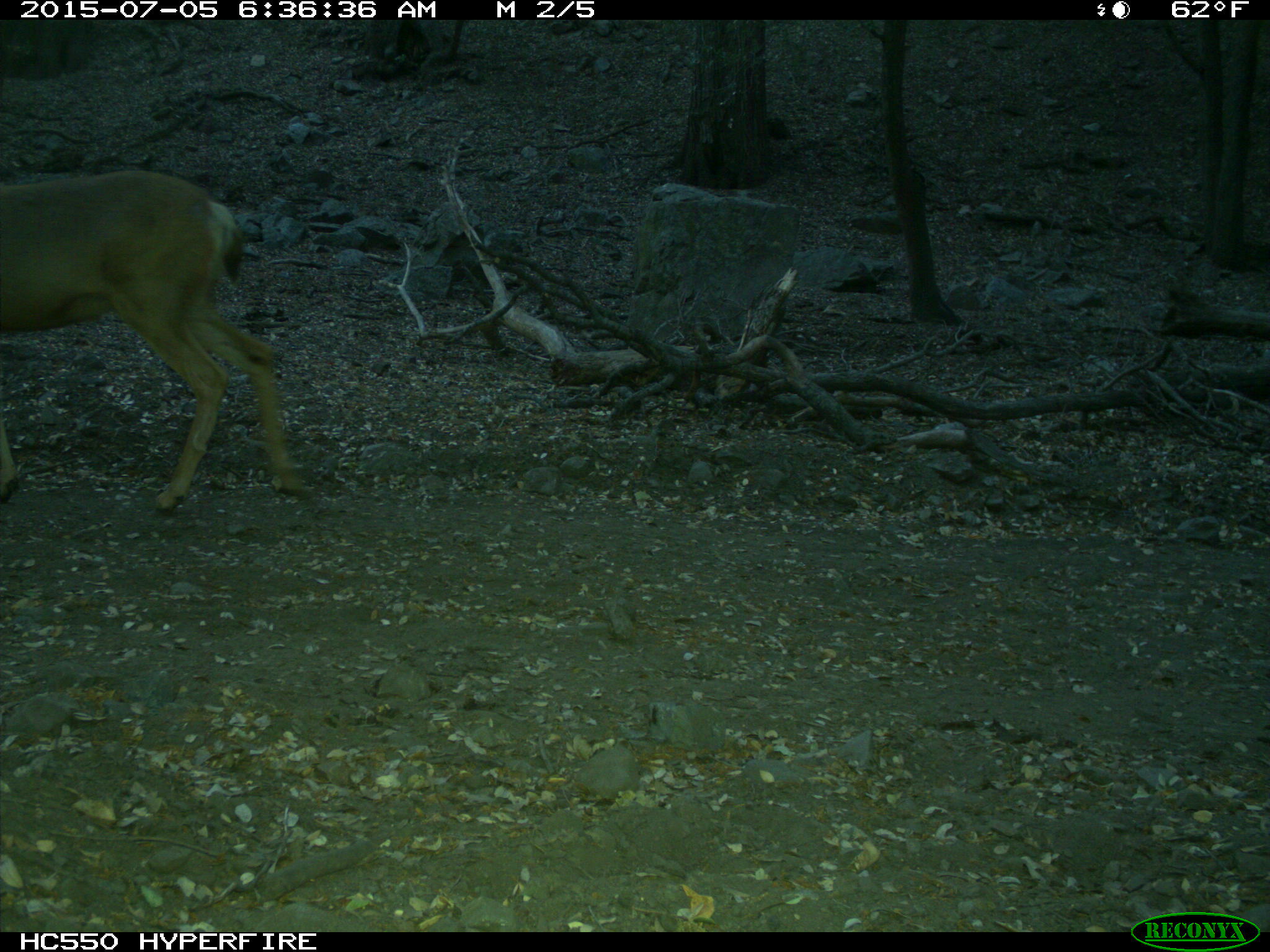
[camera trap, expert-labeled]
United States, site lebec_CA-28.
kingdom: Animalia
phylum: Chordata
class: Mammalia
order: Artiodactyla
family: Cervidae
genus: Odocoileus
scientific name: Odocoileus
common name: deer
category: unidentified deer